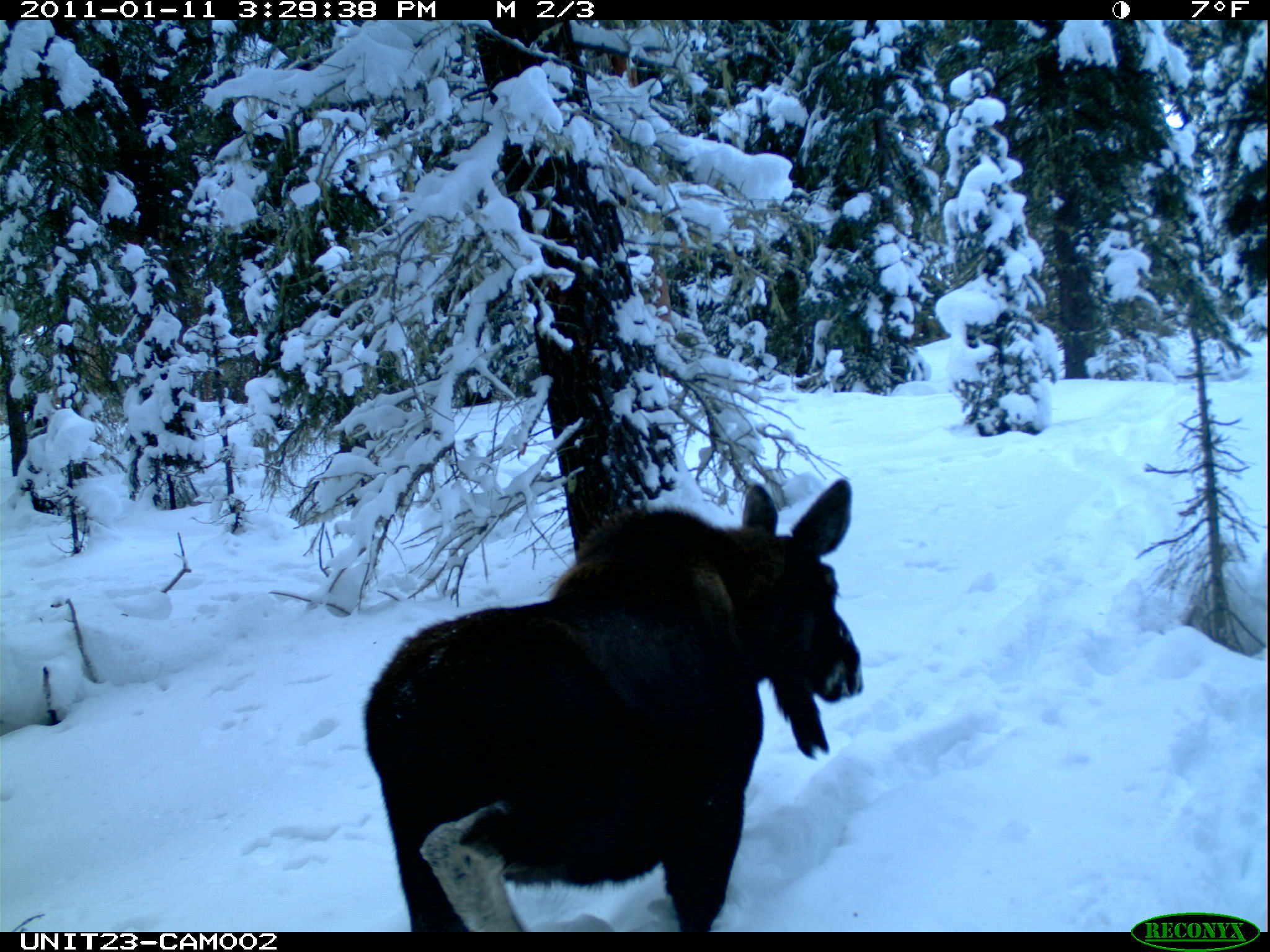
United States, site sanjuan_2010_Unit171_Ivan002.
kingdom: Animalia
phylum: Chordata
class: Mammalia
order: Artiodactyla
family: Cervidae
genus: Alces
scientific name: Alces alces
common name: moose